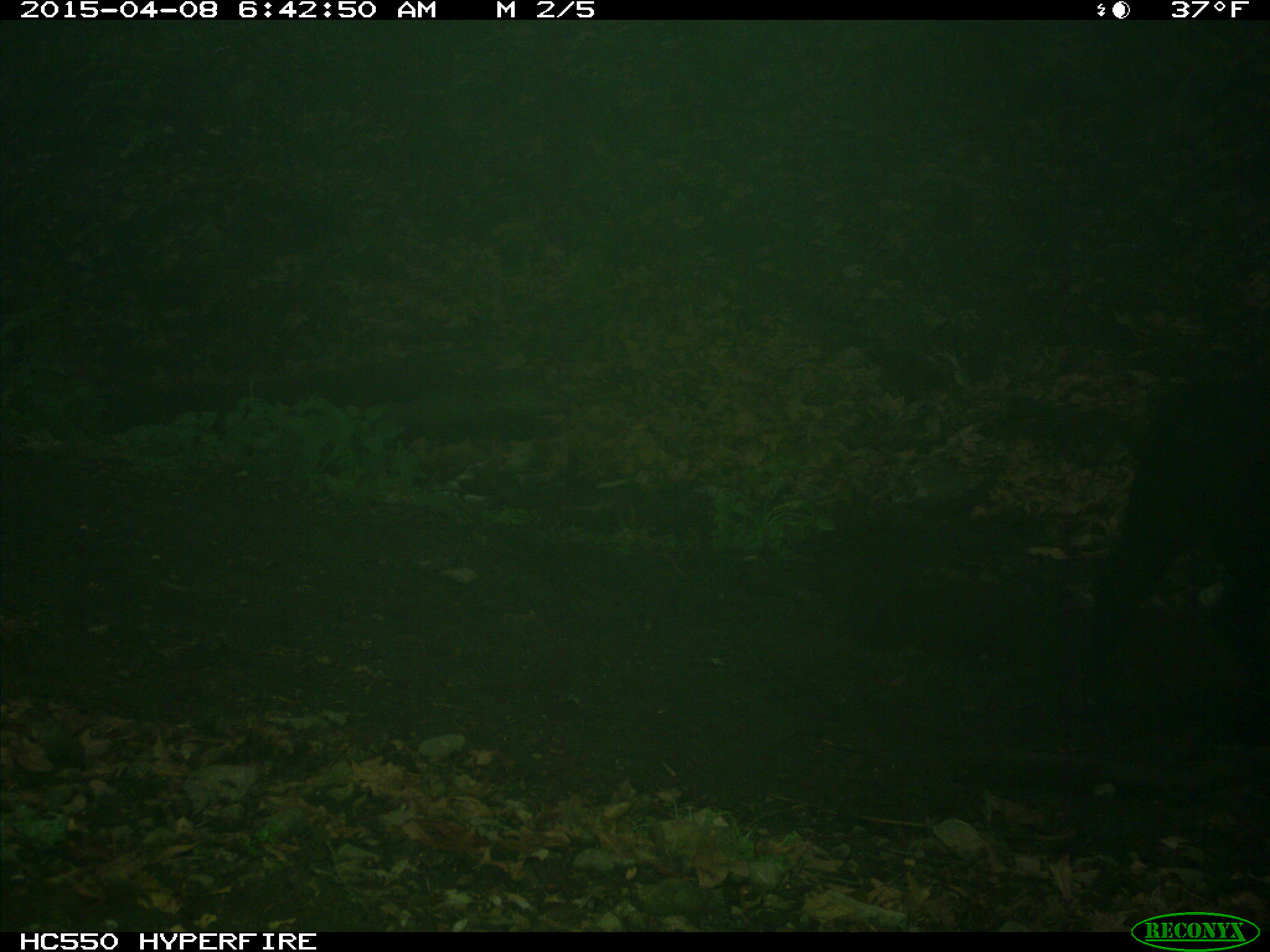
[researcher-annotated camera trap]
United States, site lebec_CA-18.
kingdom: Animalia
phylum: Chordata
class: Mammalia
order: Artiodactyla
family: Bovidae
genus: Bos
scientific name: Bos taurus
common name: domestic cow